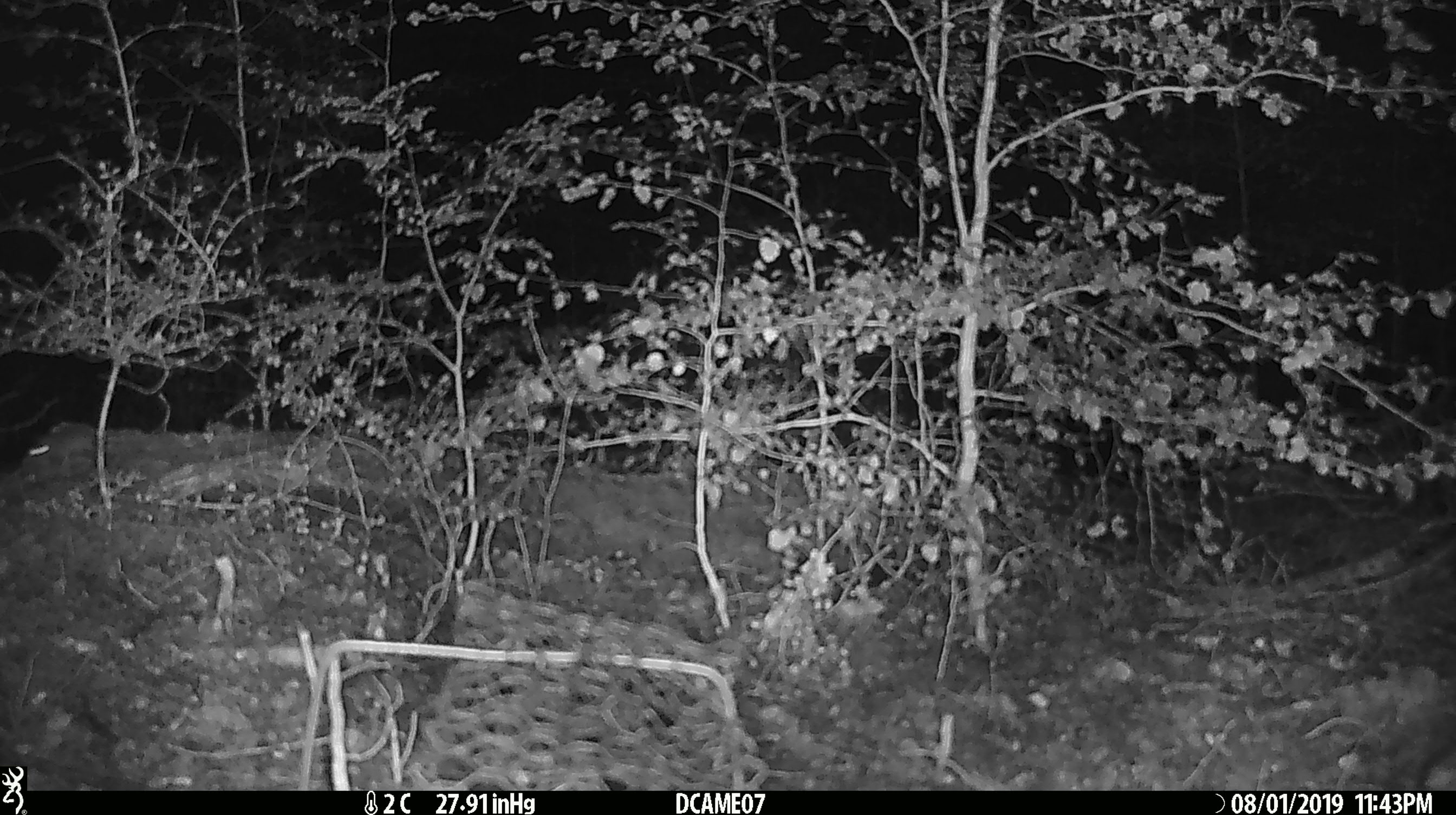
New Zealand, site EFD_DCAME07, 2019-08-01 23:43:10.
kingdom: Animalia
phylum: Chordata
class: Mammalia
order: Rodentia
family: Muridae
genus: Mus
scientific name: Mus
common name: mouse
Mouse (Mus).